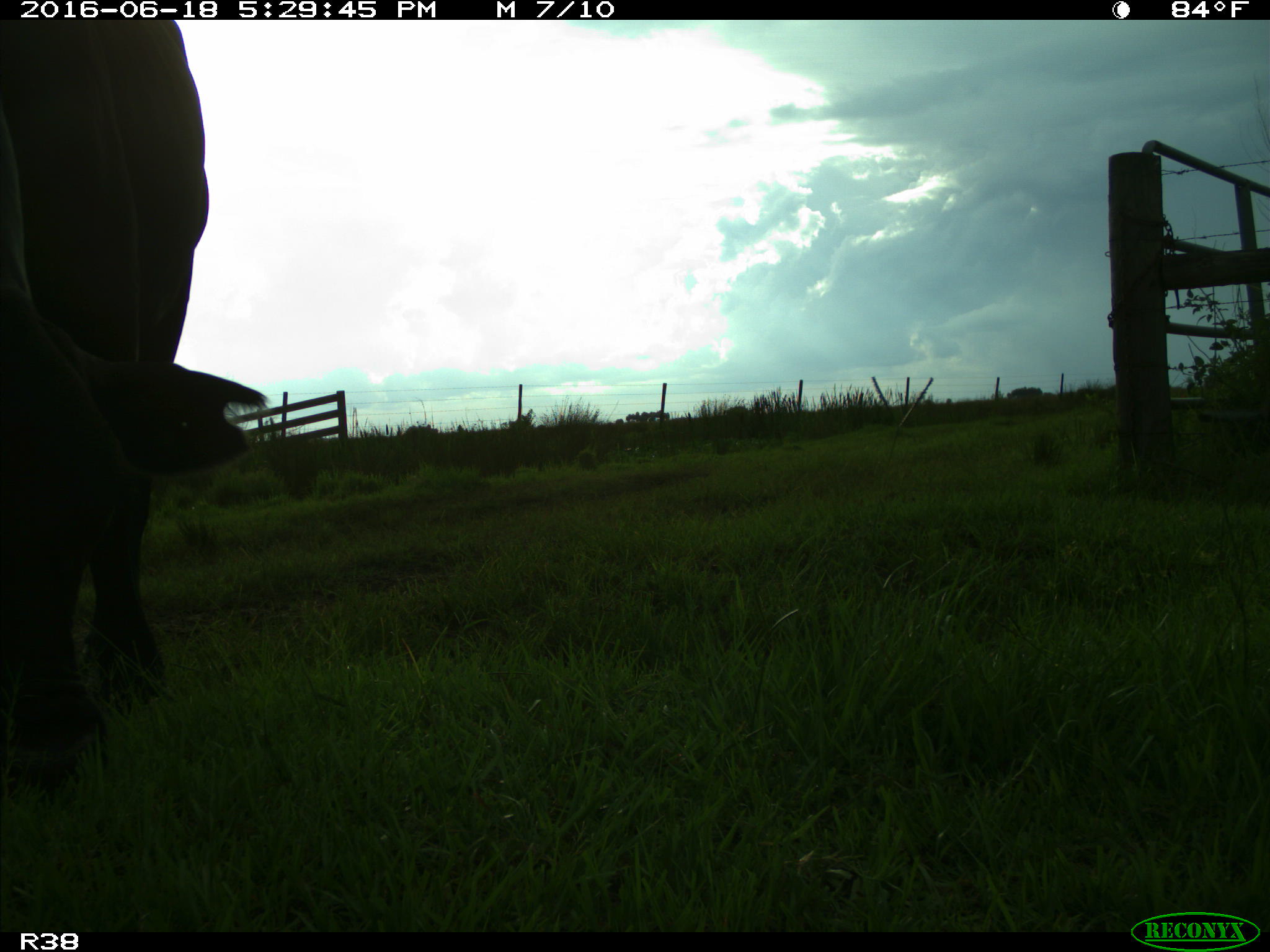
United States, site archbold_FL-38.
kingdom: Animalia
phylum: Chordata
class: Mammalia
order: Artiodactyla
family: Bovidae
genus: Bos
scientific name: Bos taurus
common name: domestic cow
Bos taurus (domestic cow).